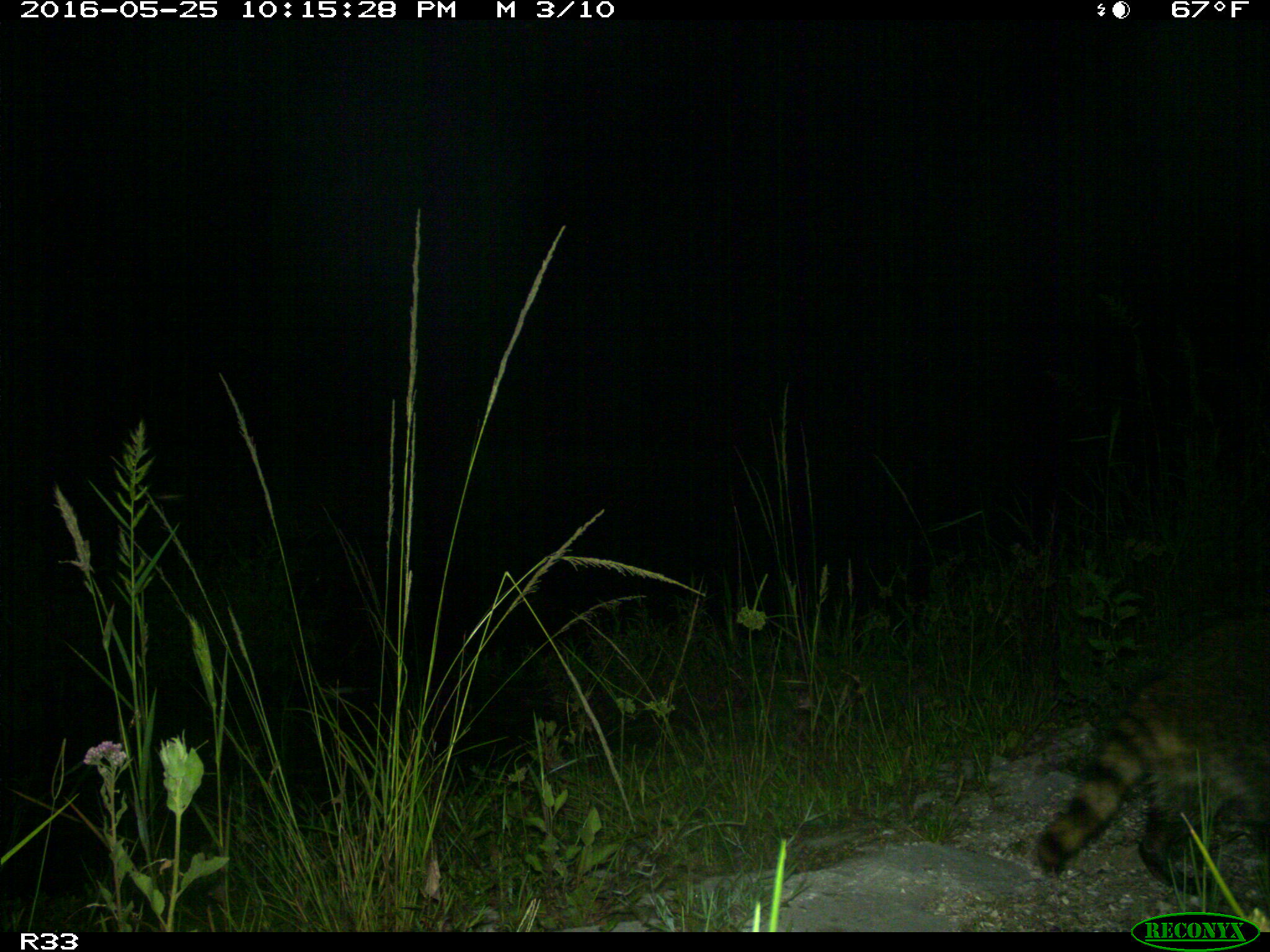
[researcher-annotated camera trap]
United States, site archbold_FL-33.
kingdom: Animalia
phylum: Chordata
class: Mammalia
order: Carnivora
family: Procyonidae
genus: Procyon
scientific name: Procyon lotor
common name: common raccoon